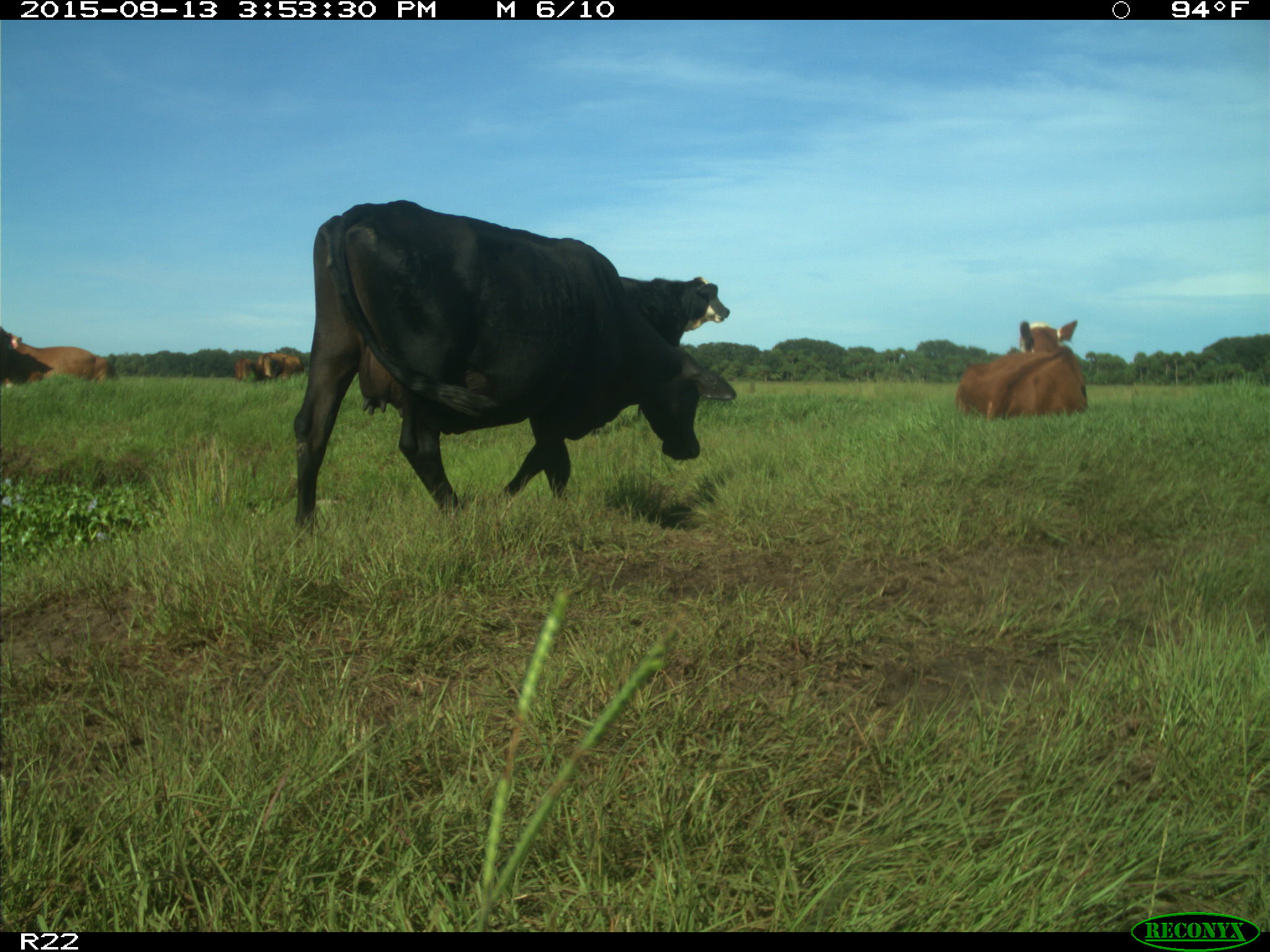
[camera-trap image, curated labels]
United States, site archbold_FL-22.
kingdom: Animalia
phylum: Chordata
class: Mammalia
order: Artiodactyla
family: Bovidae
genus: Bos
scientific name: Bos taurus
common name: domestic cow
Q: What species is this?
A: Bos taurus (domestic cow).